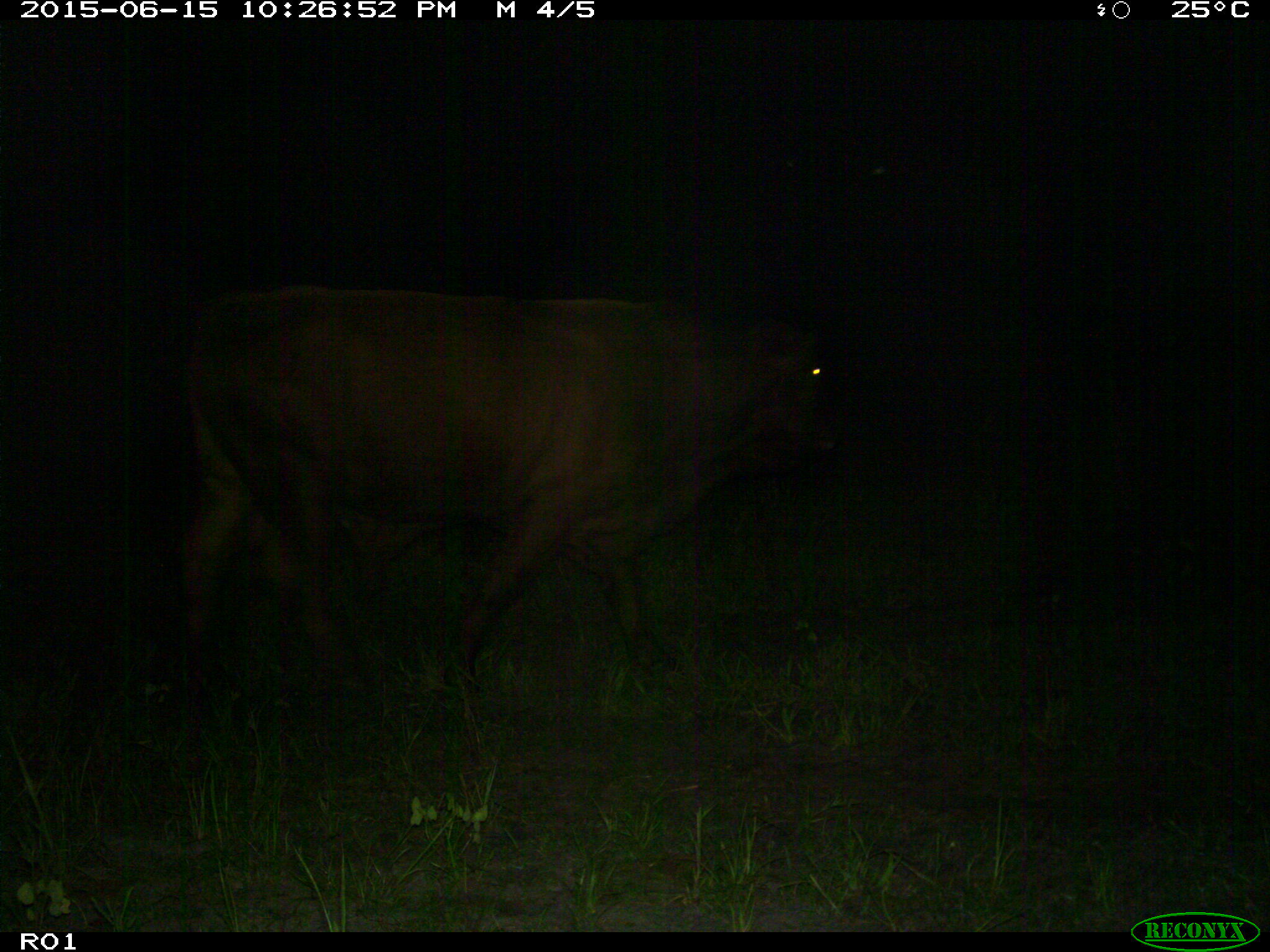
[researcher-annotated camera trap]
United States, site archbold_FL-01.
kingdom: Animalia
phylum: Chordata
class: Mammalia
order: Artiodactyla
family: Bovidae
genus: Bos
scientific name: Bos taurus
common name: domestic cow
Bos taurus (domestic cow).